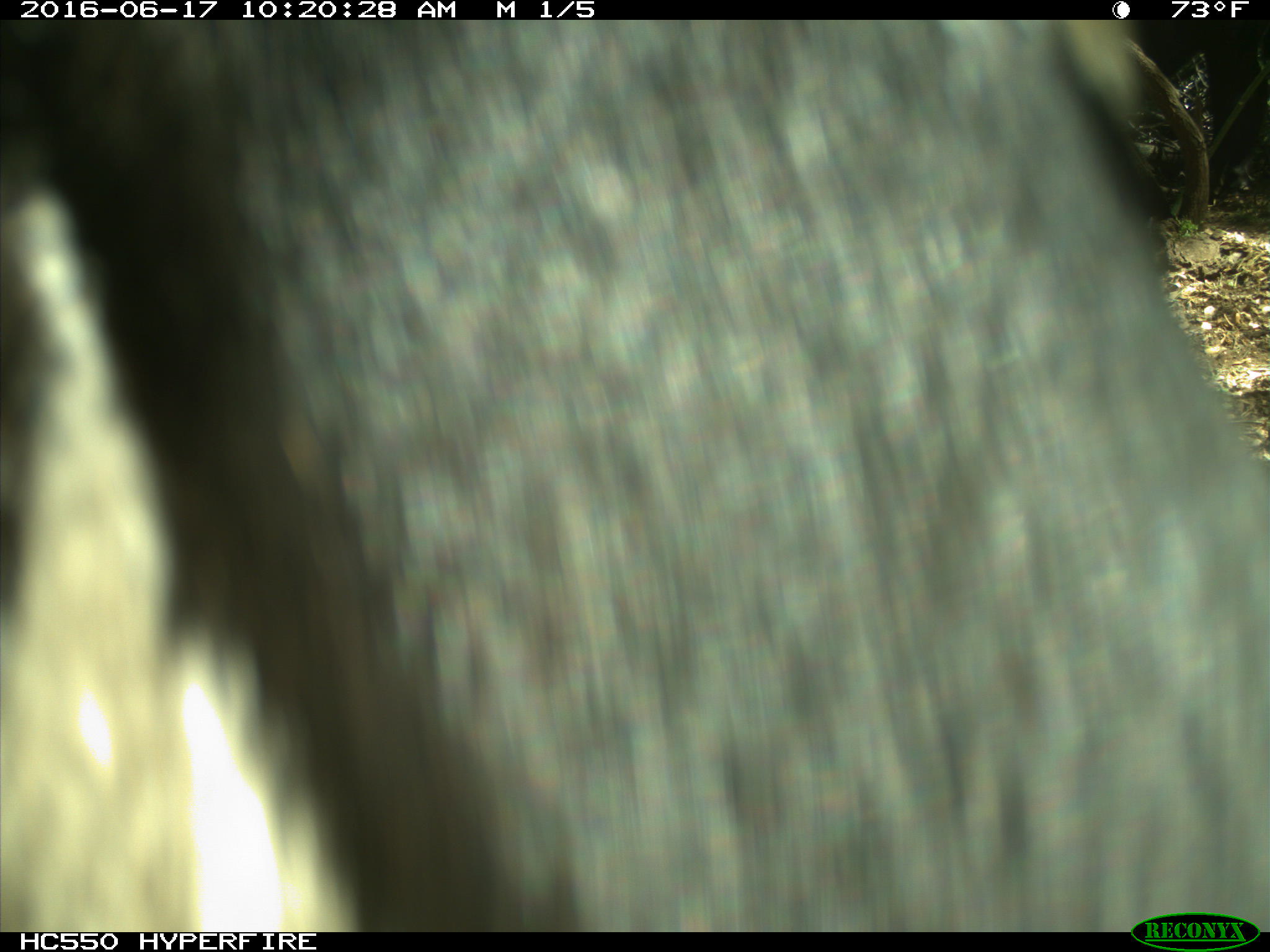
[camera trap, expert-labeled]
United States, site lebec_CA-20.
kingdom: Animalia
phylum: Chordata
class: Mammalia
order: Artiodactyla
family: Bovidae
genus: Bos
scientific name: Bos taurus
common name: domestic cow